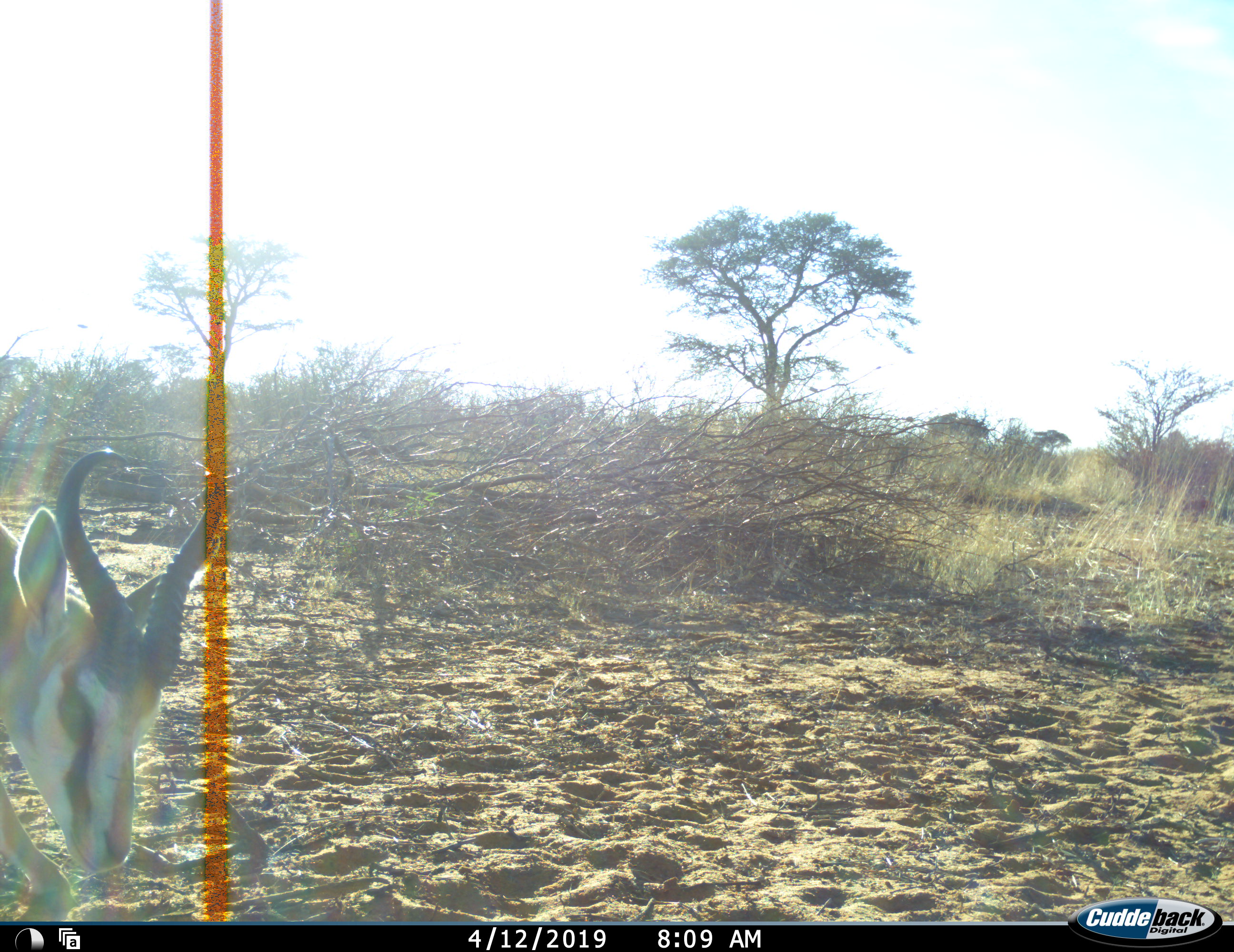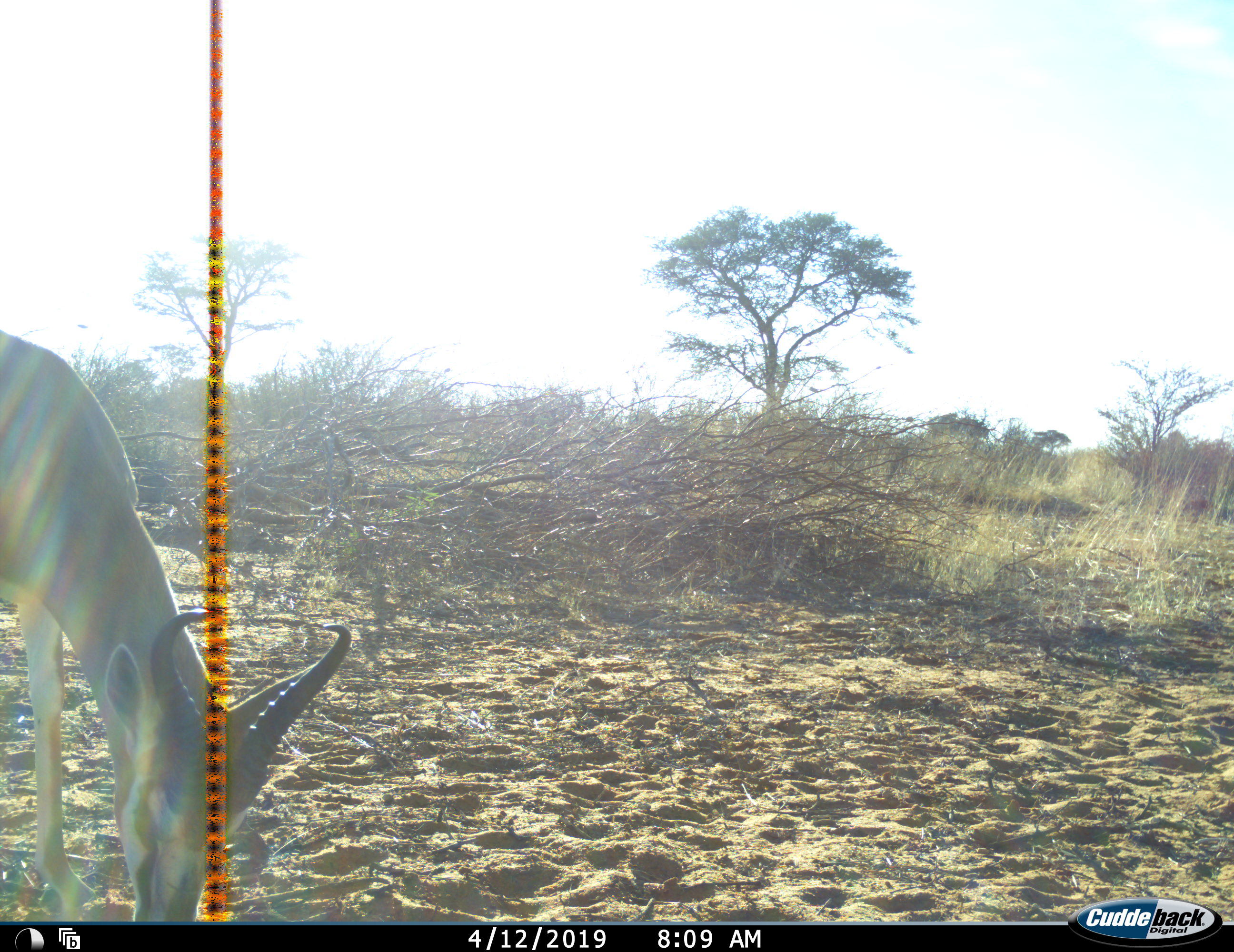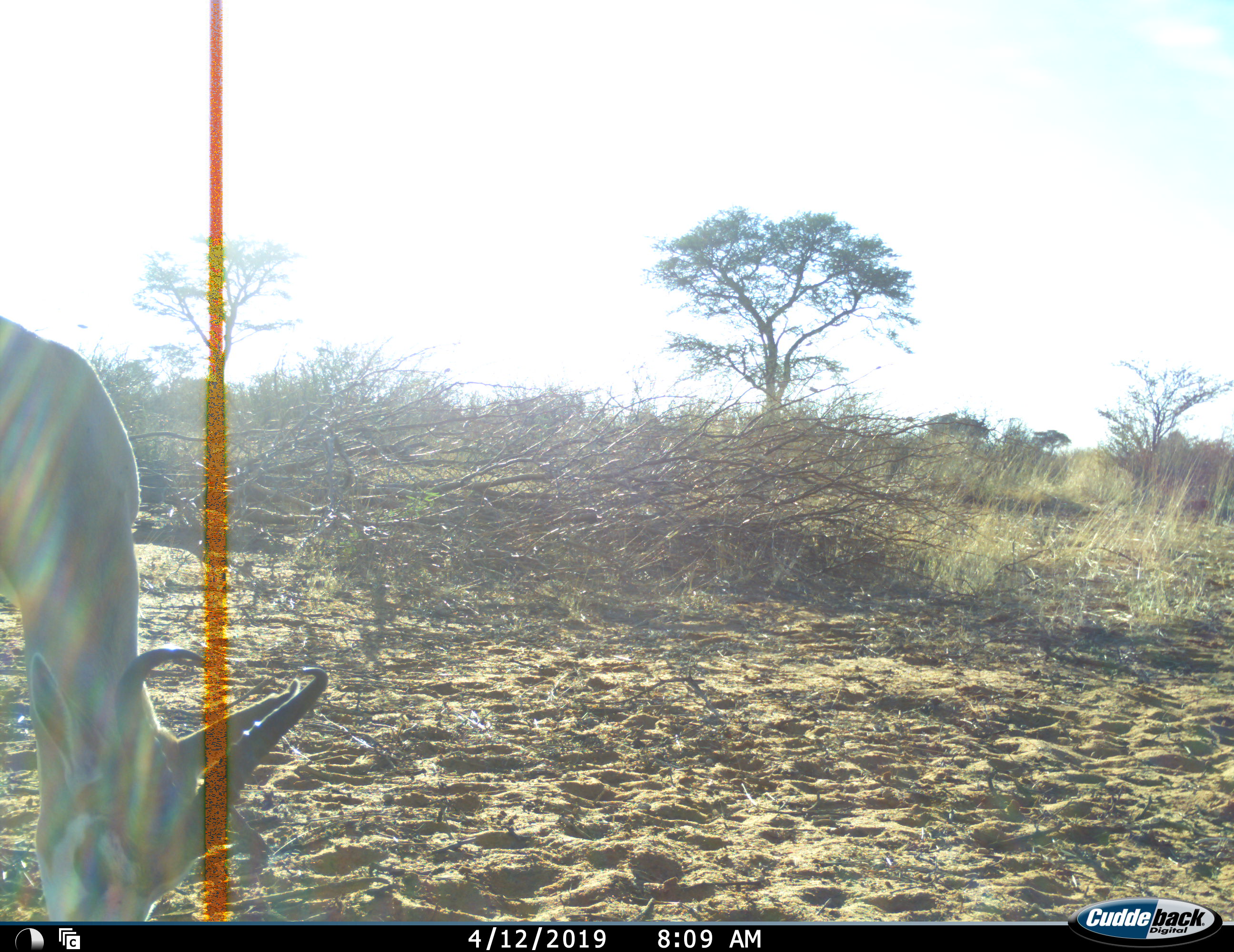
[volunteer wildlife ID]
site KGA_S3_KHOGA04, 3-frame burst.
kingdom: Animalia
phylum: Chordata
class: Mammalia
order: Artiodactyla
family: Bovidae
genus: Antidorcas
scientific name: Antidorcas marsupialis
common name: springbok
Springbok (Antidorcas marsupialis), count 1. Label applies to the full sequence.